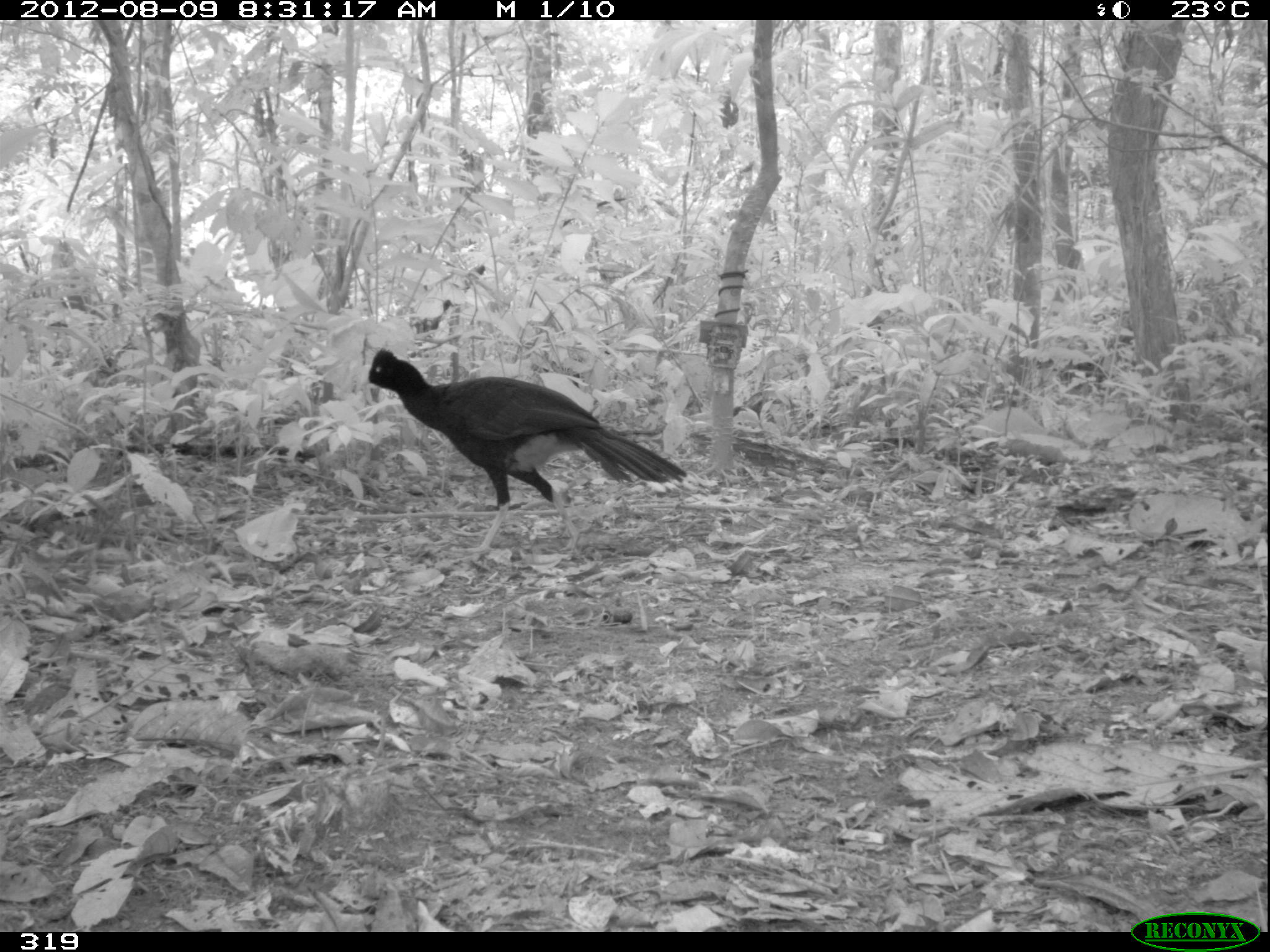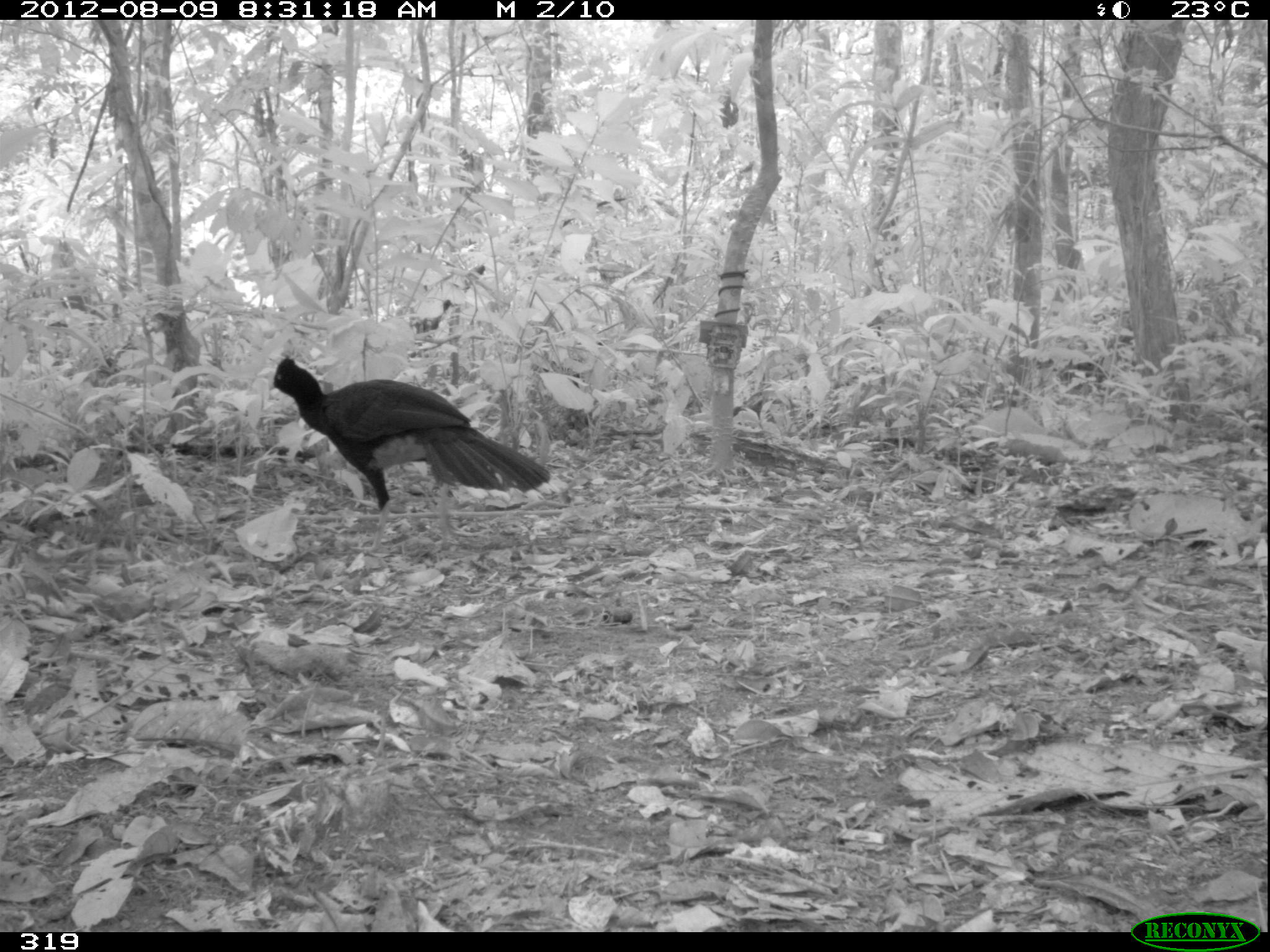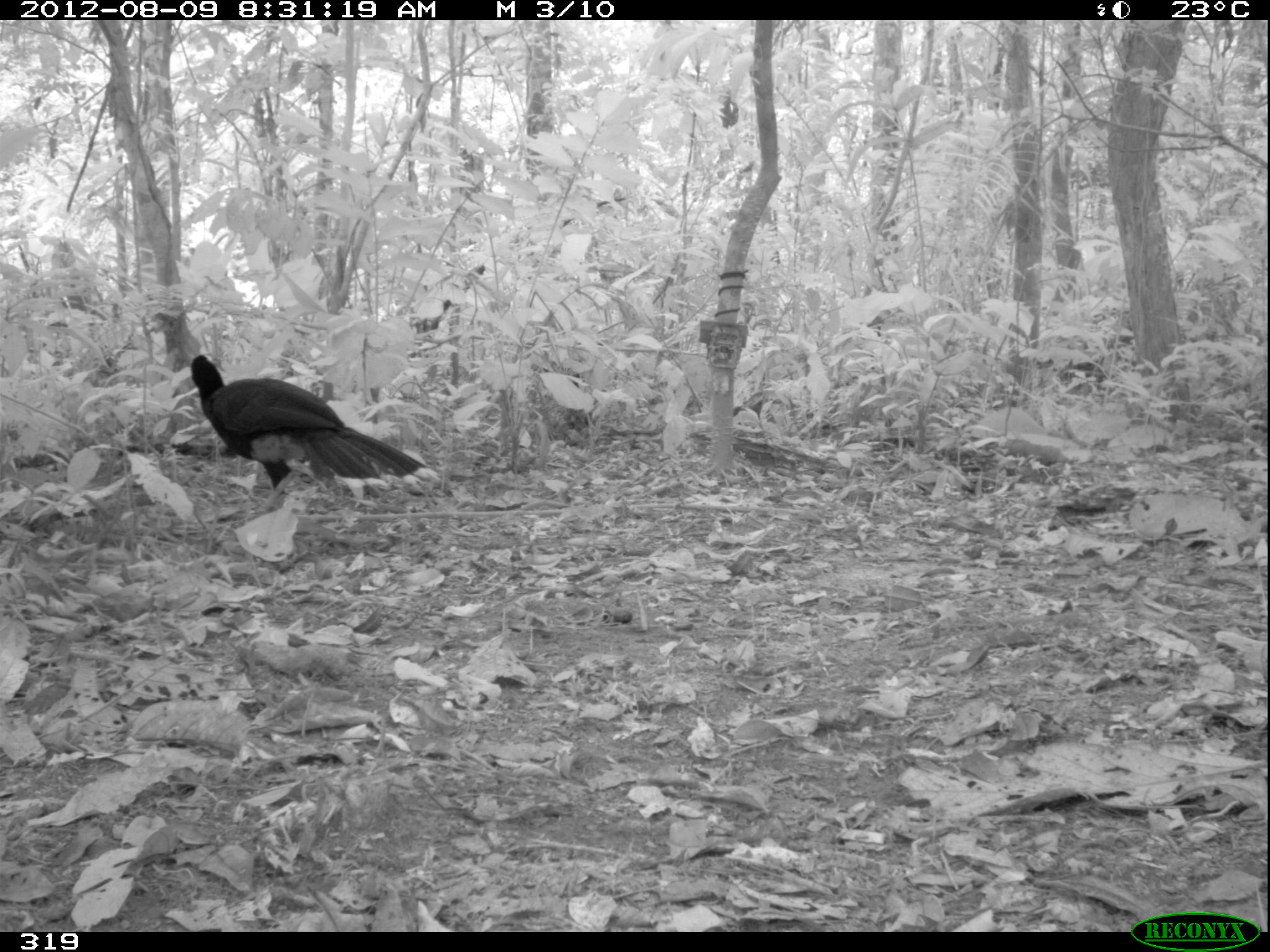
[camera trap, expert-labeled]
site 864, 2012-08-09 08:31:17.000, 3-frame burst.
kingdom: Animalia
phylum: Chordata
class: Aves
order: Galliformes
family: Cracidae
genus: Mitu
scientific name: Mitu tuberosum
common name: razor-billed curassow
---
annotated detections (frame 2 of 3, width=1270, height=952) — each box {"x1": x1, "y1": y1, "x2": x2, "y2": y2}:
mitu tuberosum: {"x1": 262, "y1": 356, "x2": 568, "y2": 556}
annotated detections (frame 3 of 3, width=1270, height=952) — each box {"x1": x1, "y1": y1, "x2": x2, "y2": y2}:
mitu tuberosum: {"x1": 190, "y1": 354, "x2": 439, "y2": 516}